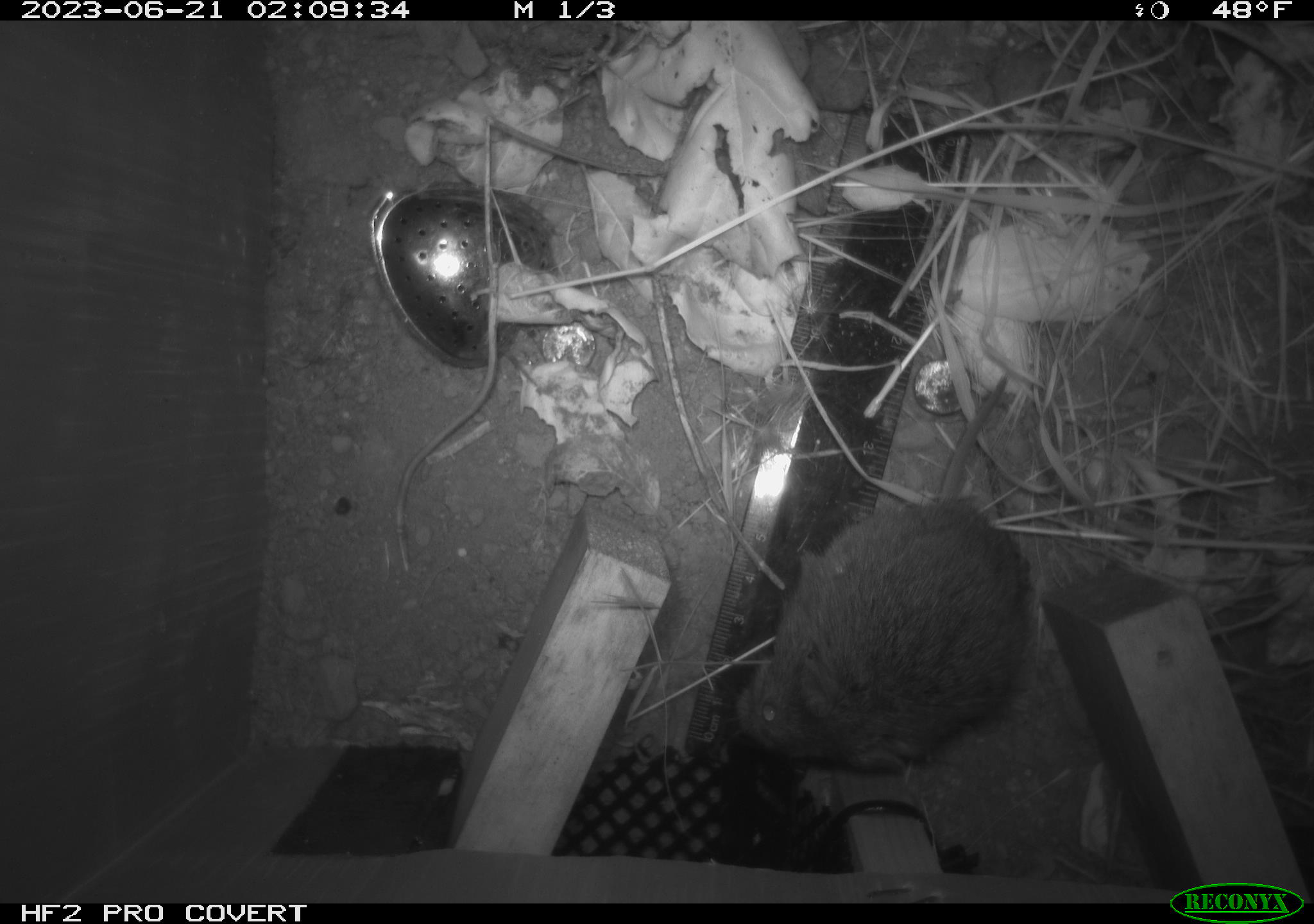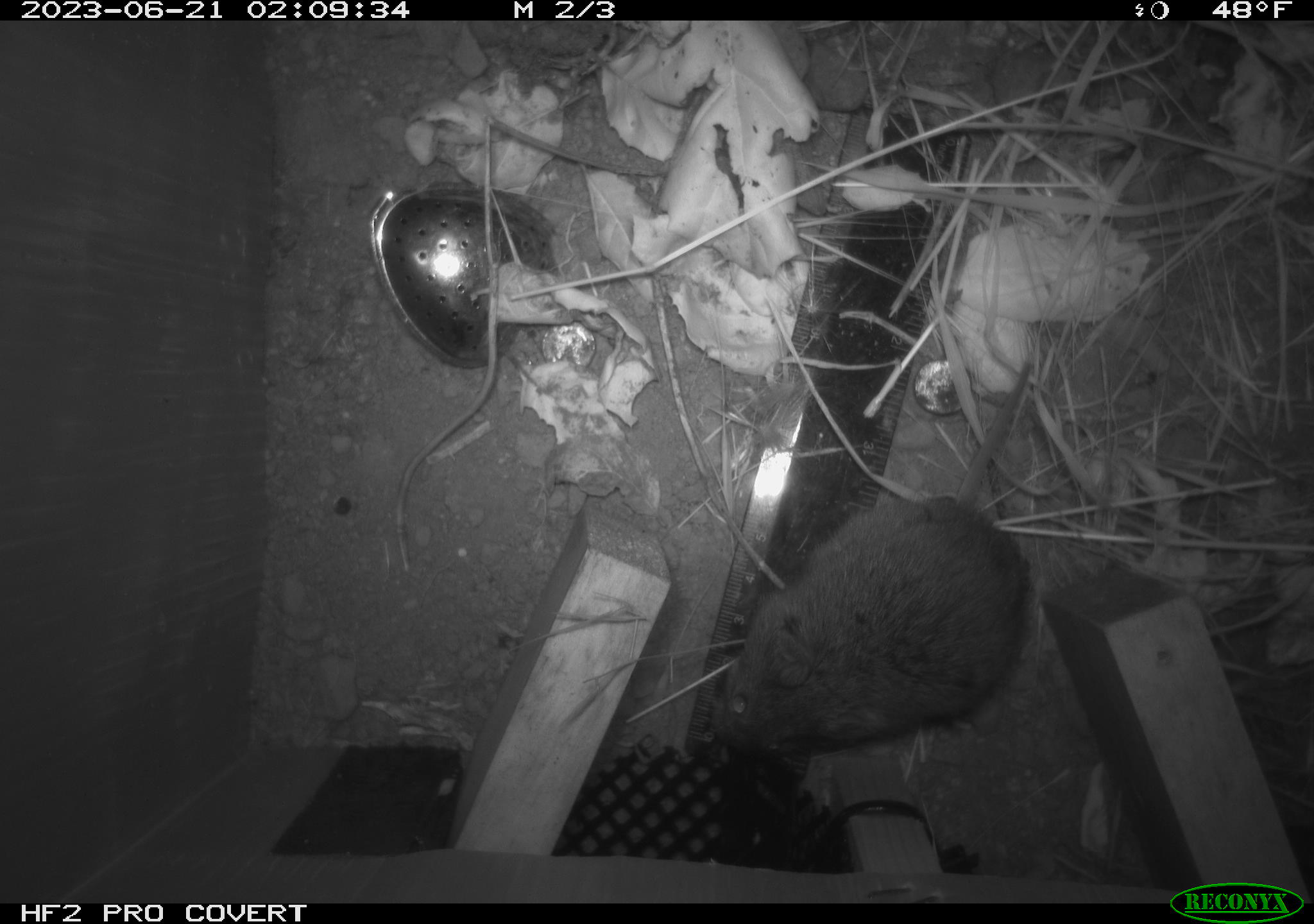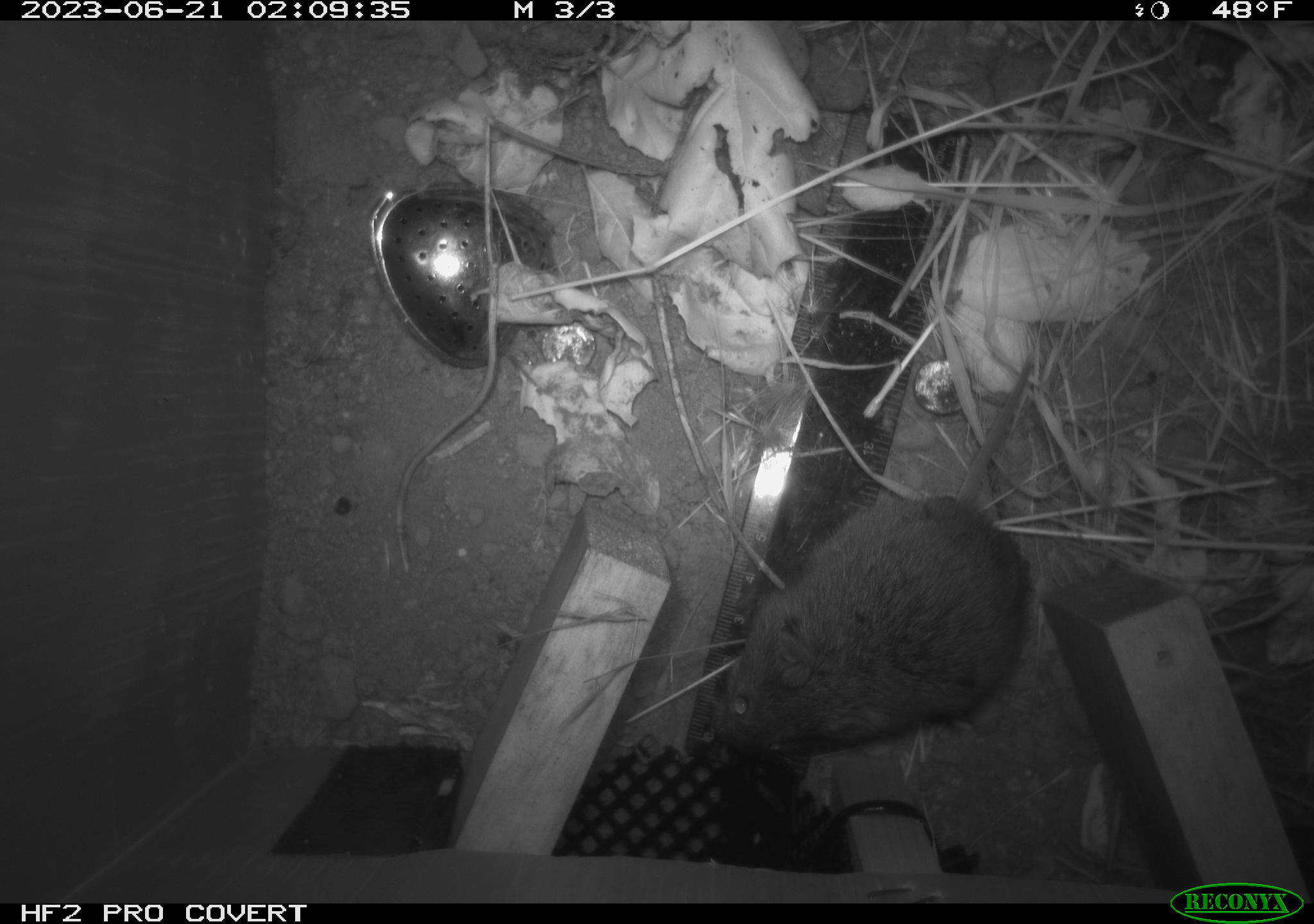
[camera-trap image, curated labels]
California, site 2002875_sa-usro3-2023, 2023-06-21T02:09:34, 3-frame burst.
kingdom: Animalia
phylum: Chordata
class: Mammalia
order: Rodentia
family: Cricetidae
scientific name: Arvicolinae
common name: voles, lemmings, and muskrats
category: arvicolinae subfamily